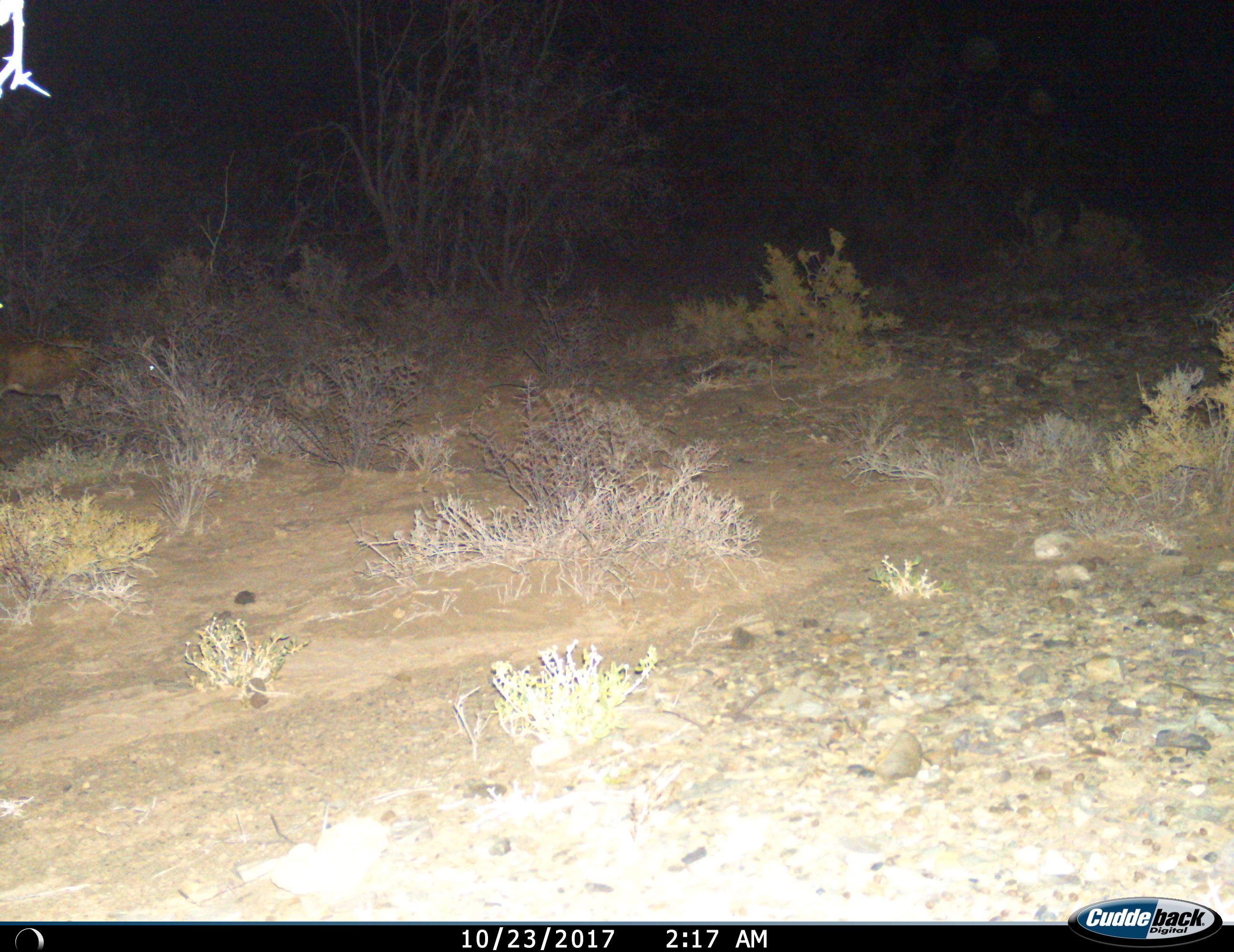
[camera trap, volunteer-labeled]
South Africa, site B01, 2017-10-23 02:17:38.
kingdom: Animalia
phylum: Chordata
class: Mammalia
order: Artiodactyla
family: Bovidae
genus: Cephalophus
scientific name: Cephalophus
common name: duiker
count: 1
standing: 33%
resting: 0%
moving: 67%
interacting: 0%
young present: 0%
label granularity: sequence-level